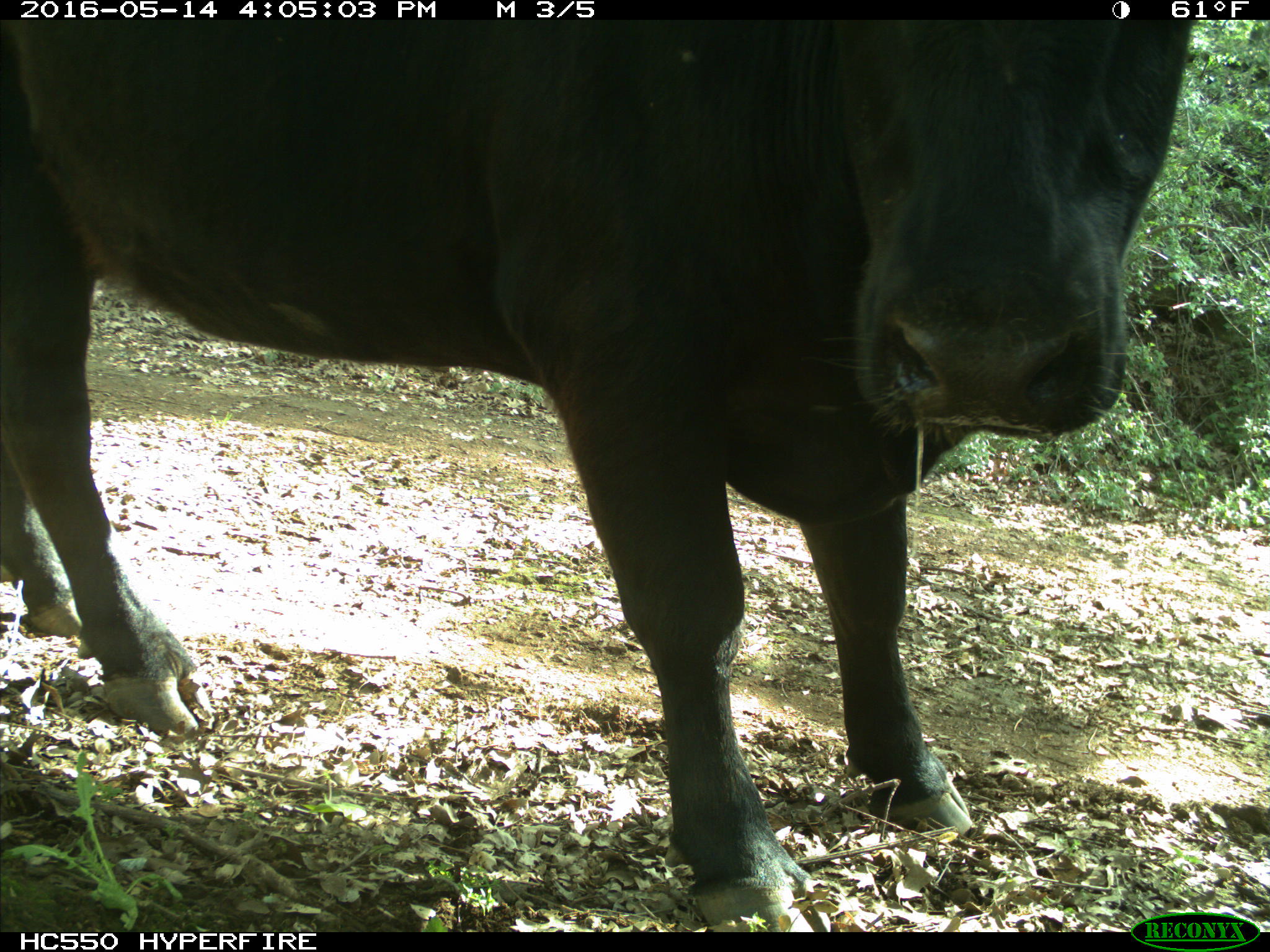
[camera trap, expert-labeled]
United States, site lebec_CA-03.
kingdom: Animalia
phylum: Chordata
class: Mammalia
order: Artiodactyla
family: Bovidae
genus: Bos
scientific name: Bos taurus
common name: domestic cow